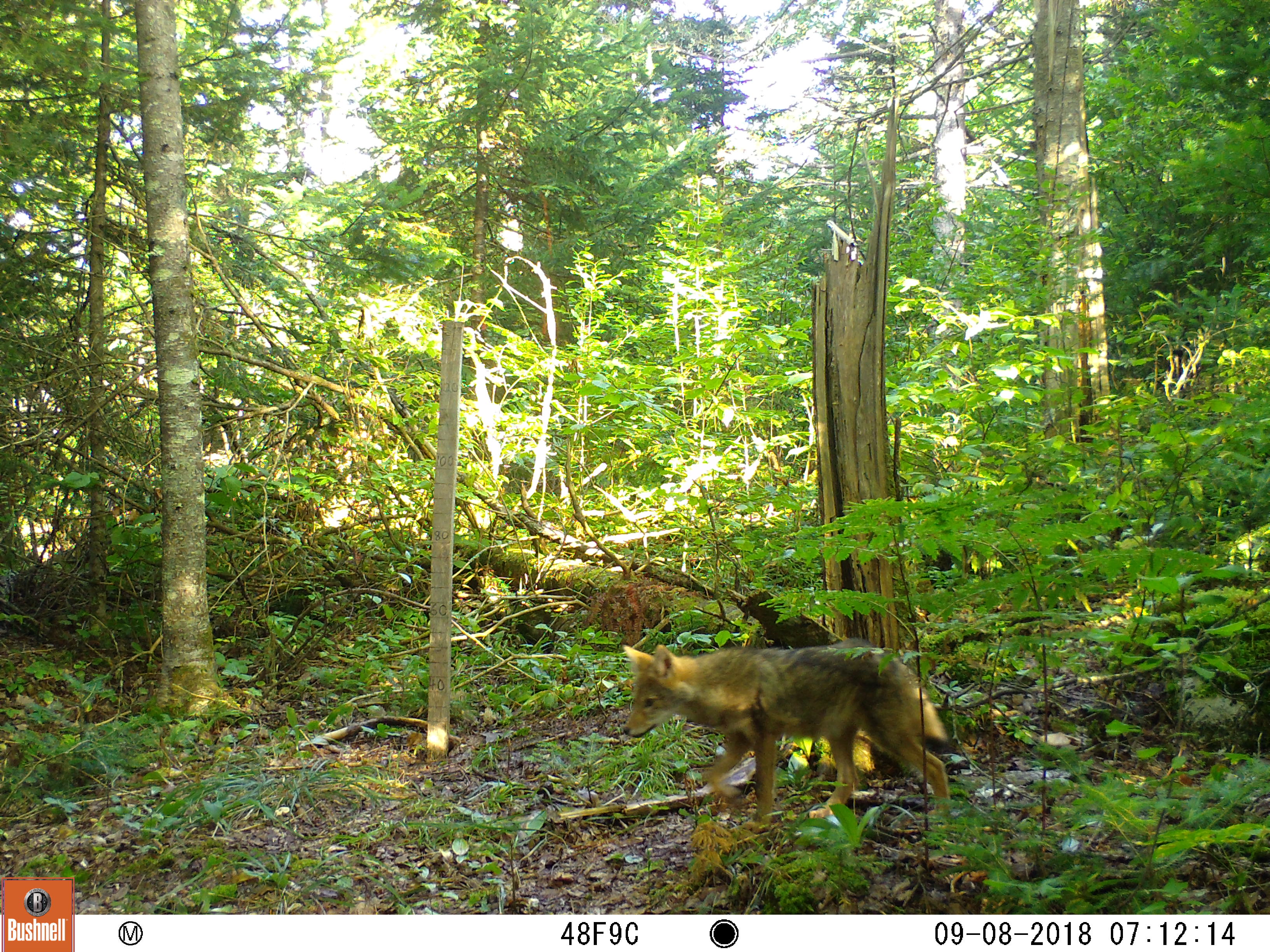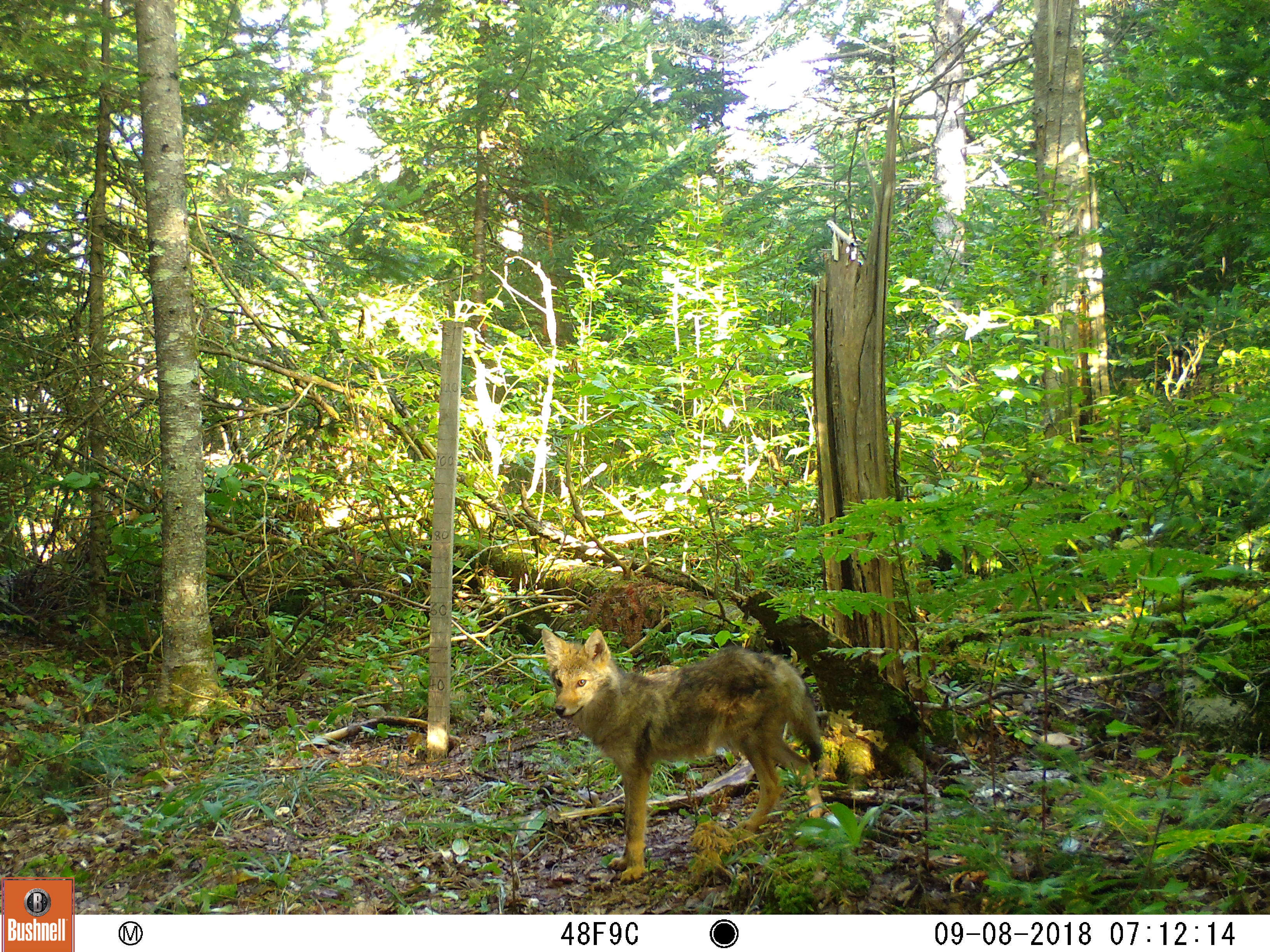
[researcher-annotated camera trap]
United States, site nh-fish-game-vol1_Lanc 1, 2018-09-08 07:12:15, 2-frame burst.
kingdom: Animalia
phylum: Chordata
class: Mammalia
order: Carnivora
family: Canidae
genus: Canis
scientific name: Canis latrans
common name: coyote